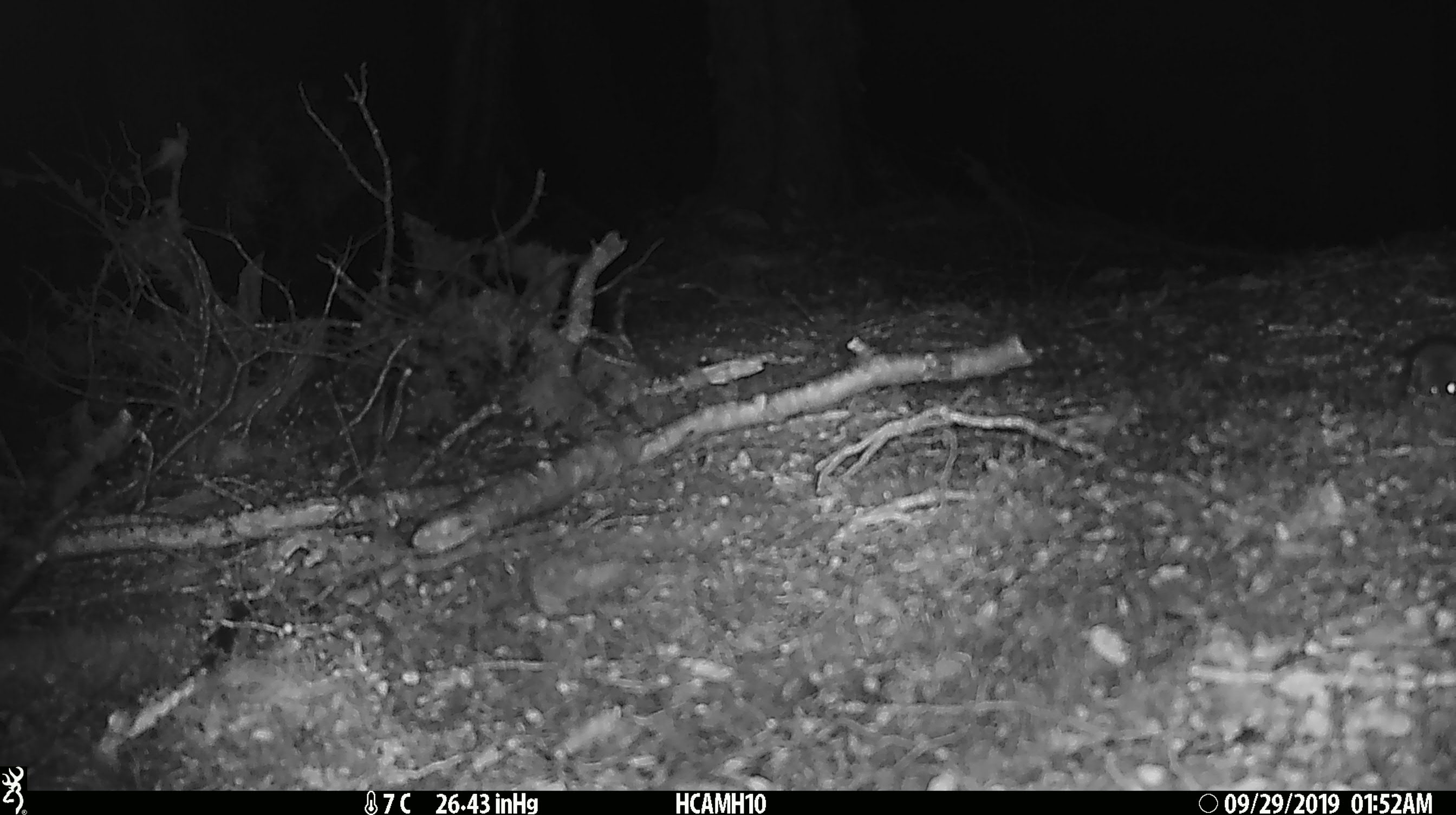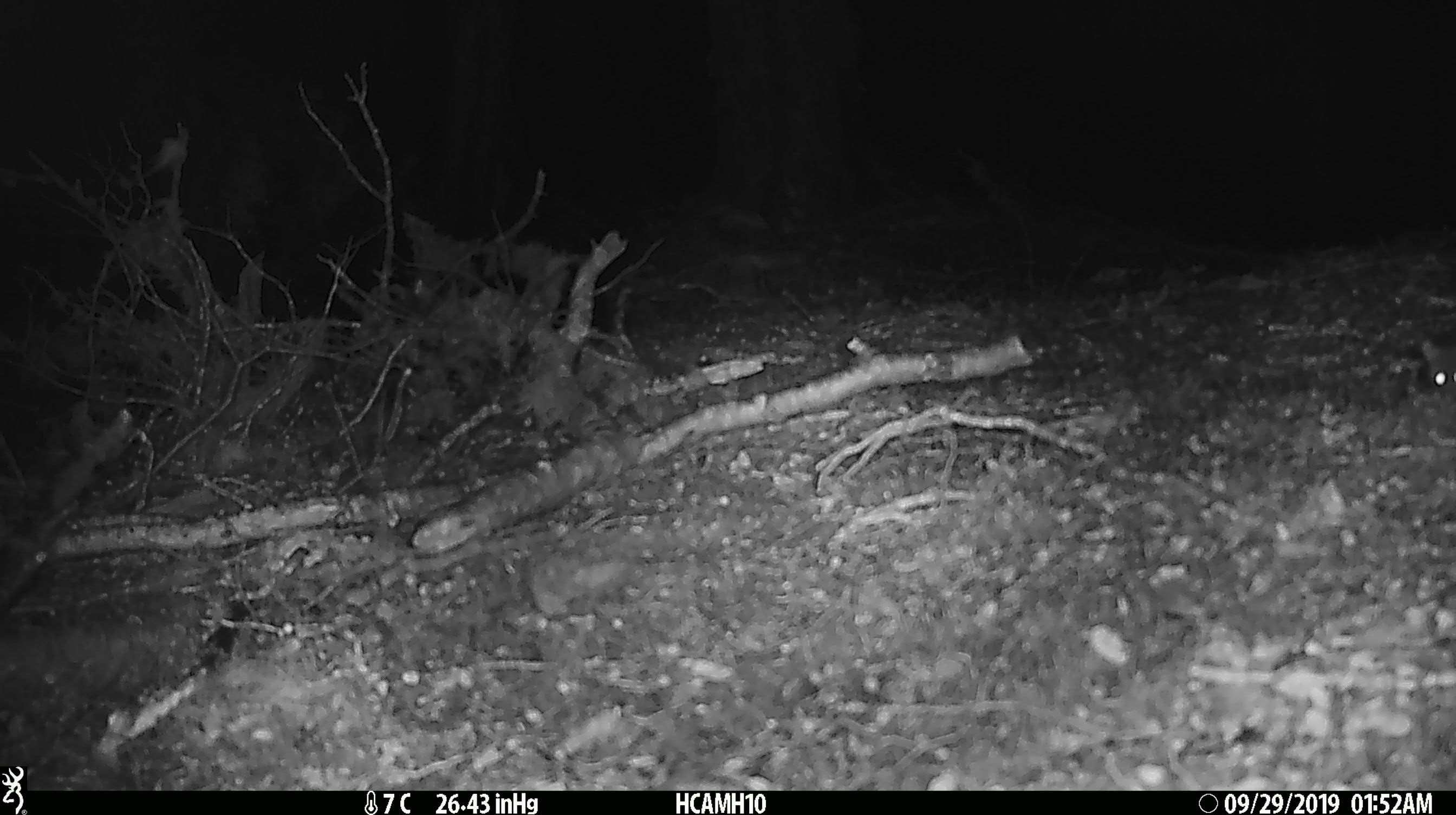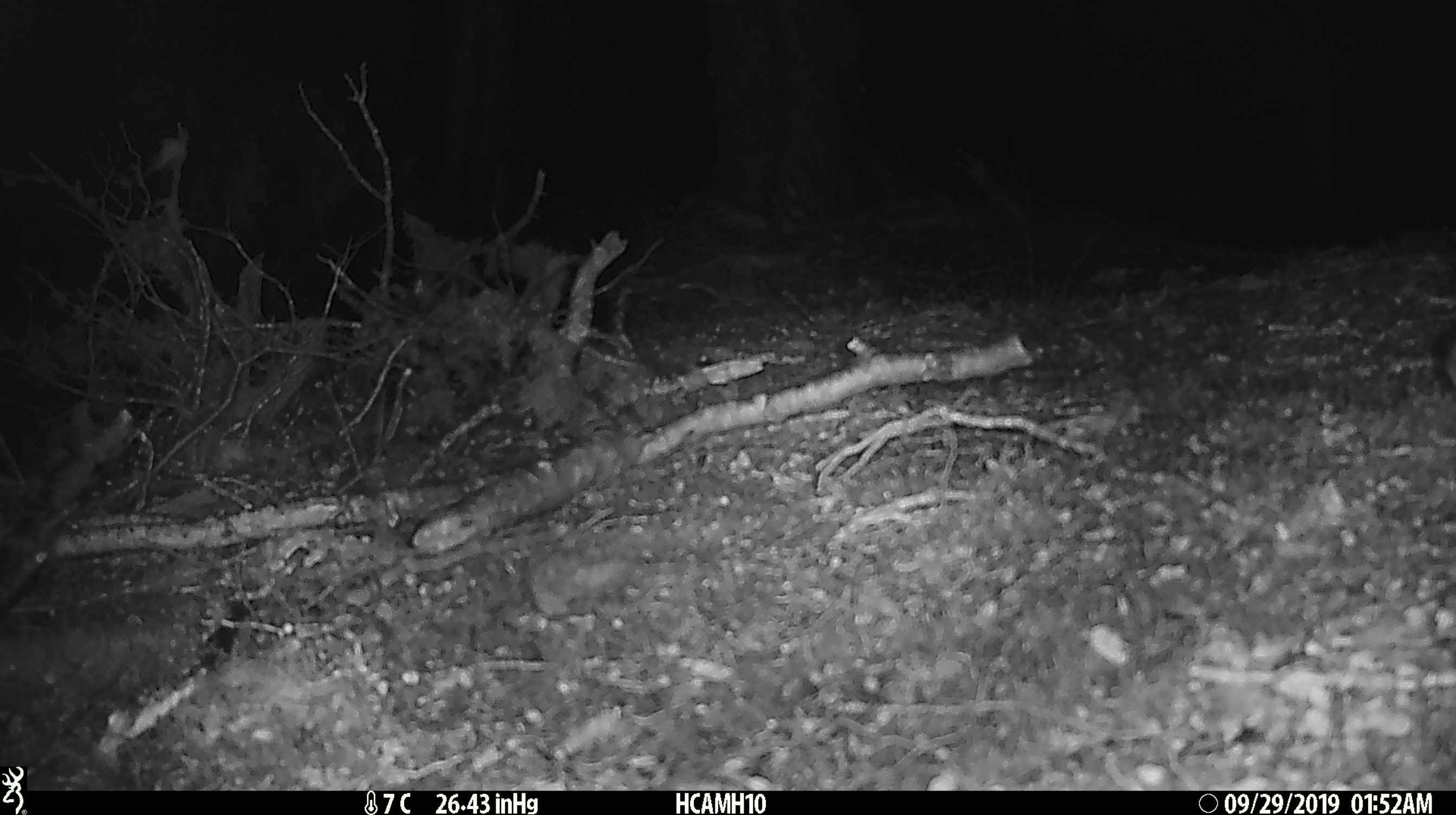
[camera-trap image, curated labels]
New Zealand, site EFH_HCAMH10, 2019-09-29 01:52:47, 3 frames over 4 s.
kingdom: Animalia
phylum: Chordata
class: Mammalia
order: Rodentia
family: Muridae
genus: Mus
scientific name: Mus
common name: mouse